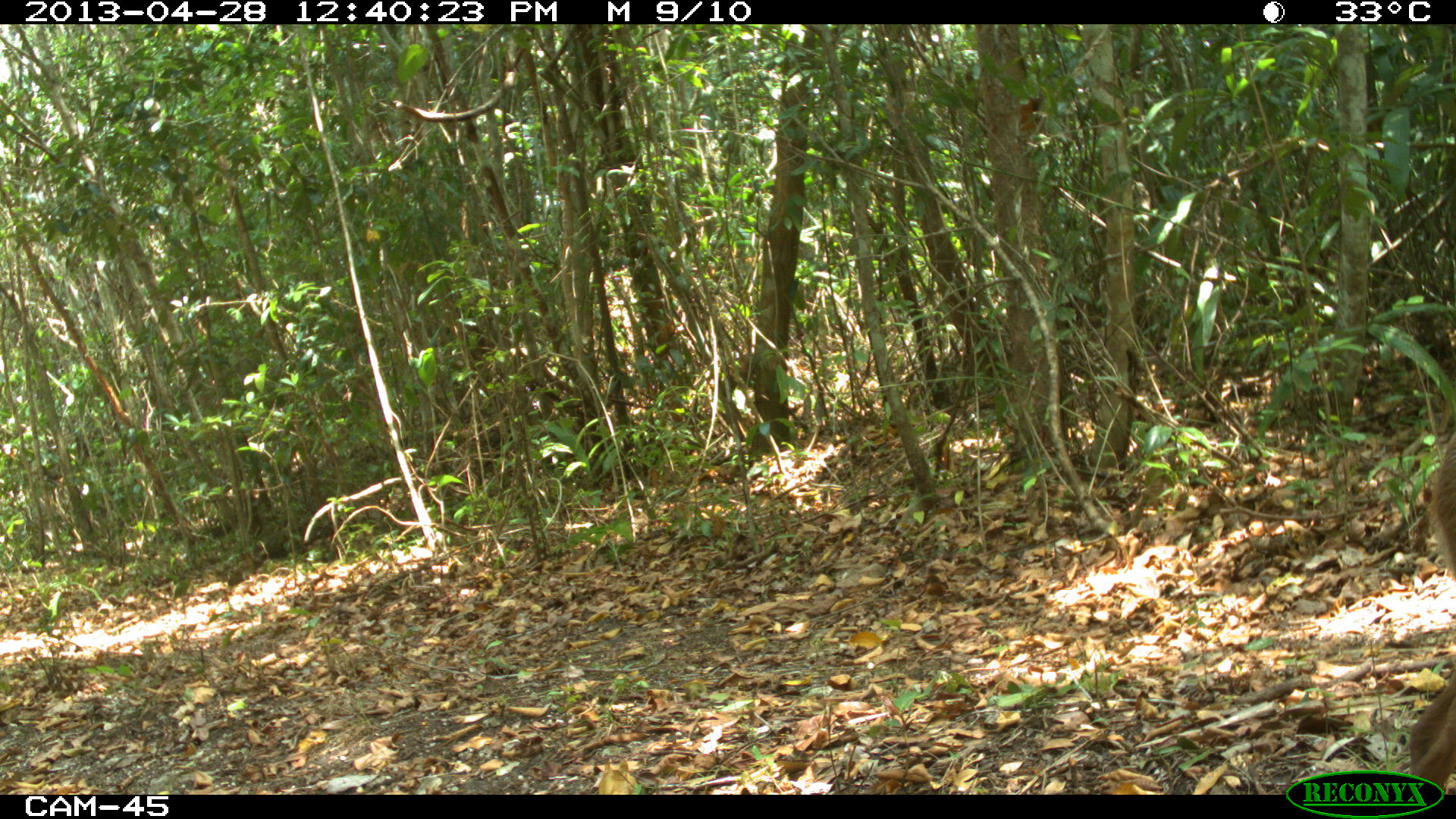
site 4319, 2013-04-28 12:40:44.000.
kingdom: Animalia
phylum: Chordata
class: Mammalia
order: Artiodactyla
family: Cervidae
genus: Odocoileus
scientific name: Odocoileus pandora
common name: yucatán brown brocket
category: mazama pandora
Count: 1.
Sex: male.